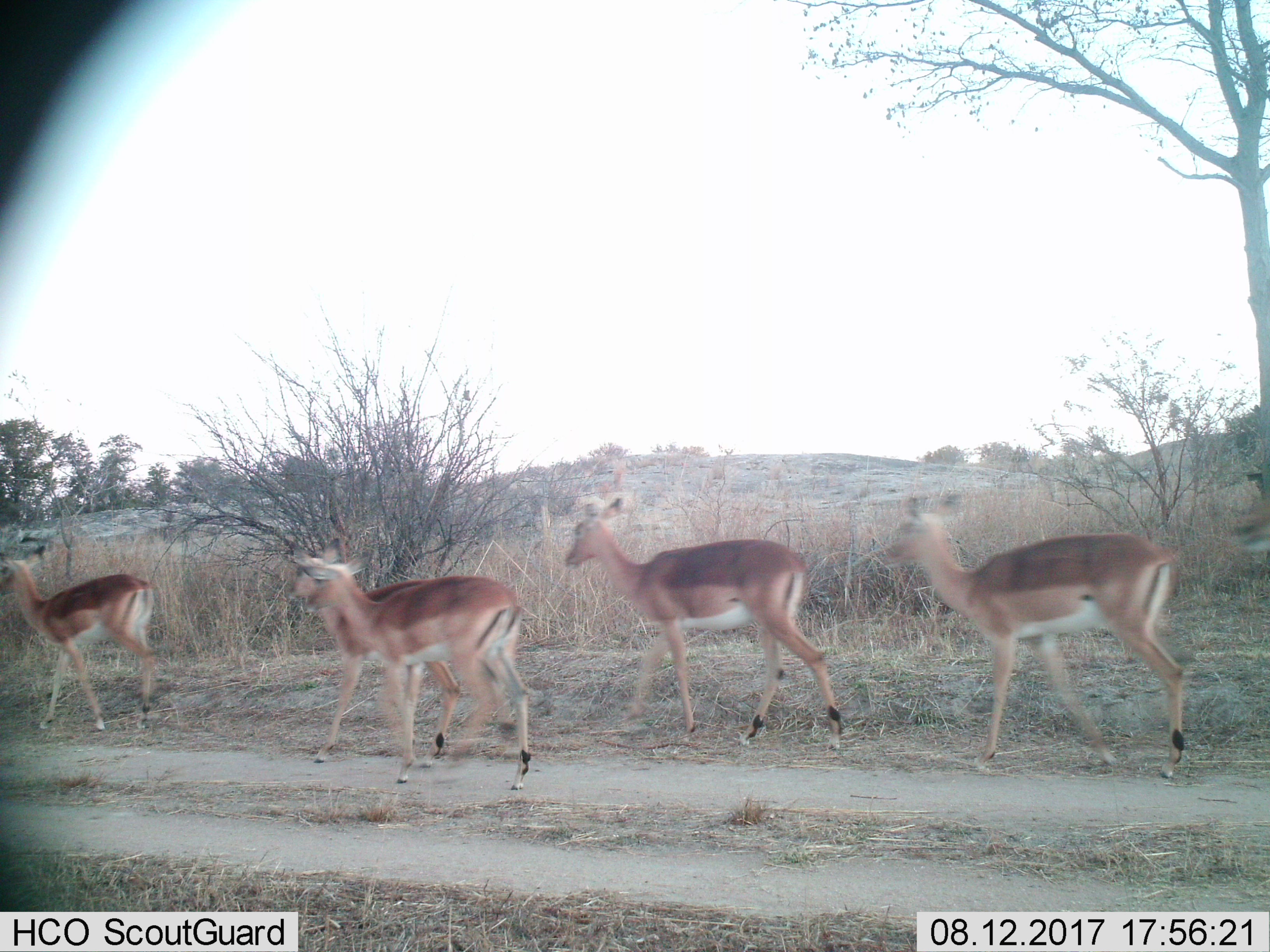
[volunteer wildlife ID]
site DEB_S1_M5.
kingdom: Animalia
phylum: Chordata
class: Mammalia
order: Artiodactyla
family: Bovidae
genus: Aepyceros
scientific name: Aepyceros melampus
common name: impala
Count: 6.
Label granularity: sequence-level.